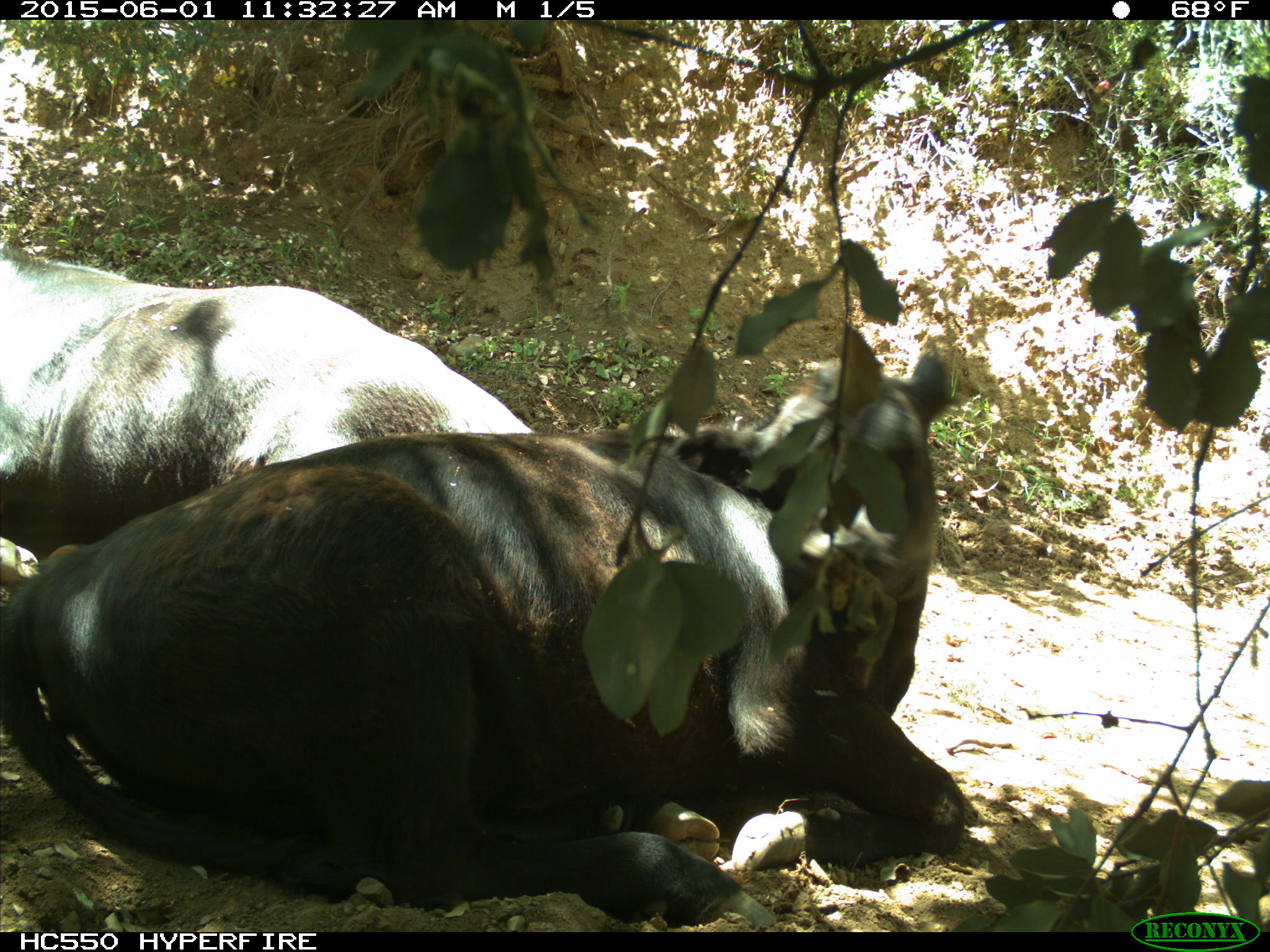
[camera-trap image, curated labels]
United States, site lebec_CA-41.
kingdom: Animalia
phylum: Chordata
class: Mammalia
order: Artiodactyla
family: Bovidae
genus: Bos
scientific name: Bos taurus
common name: domestic cow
Bos taurus (domestic cow).